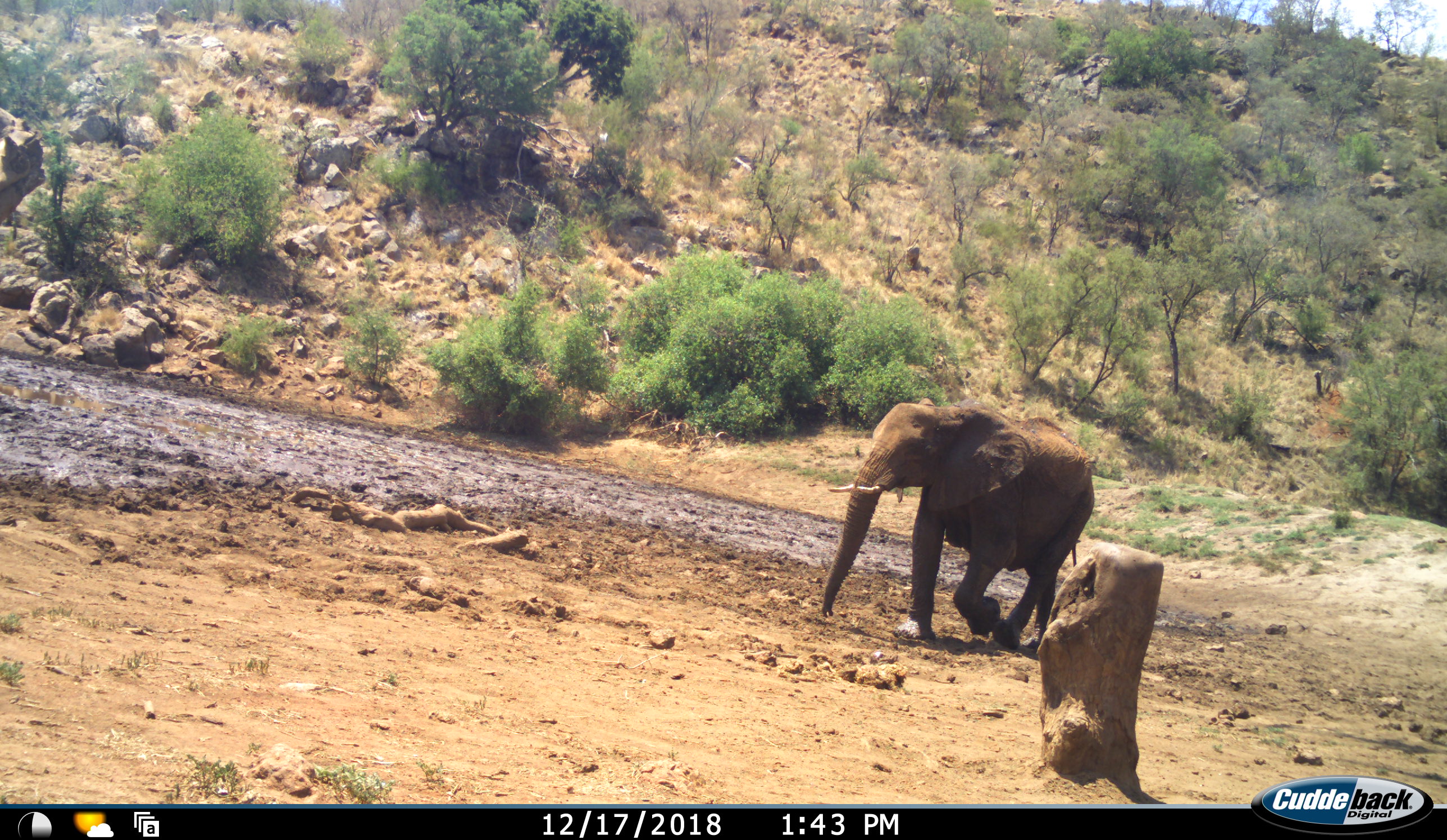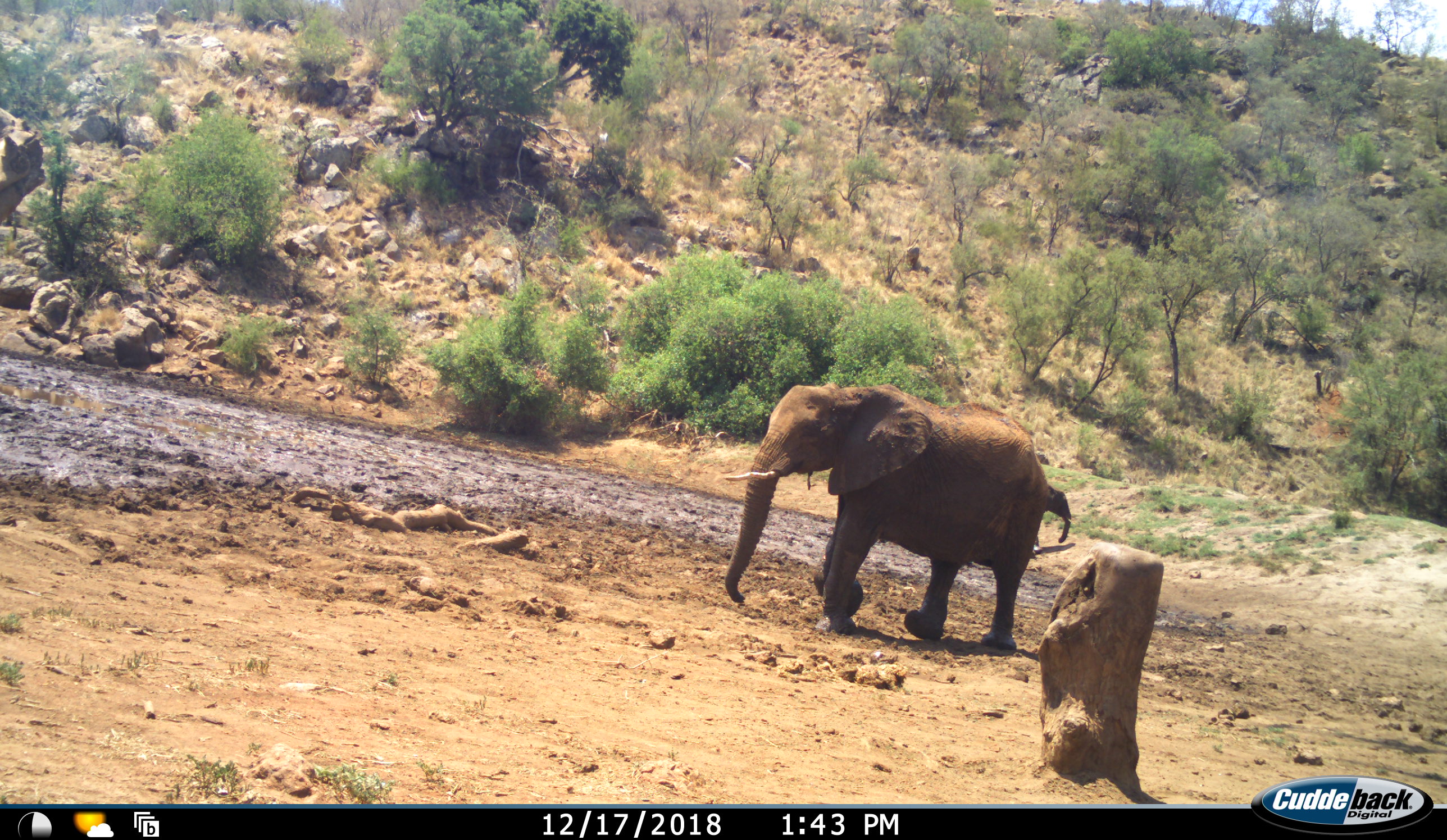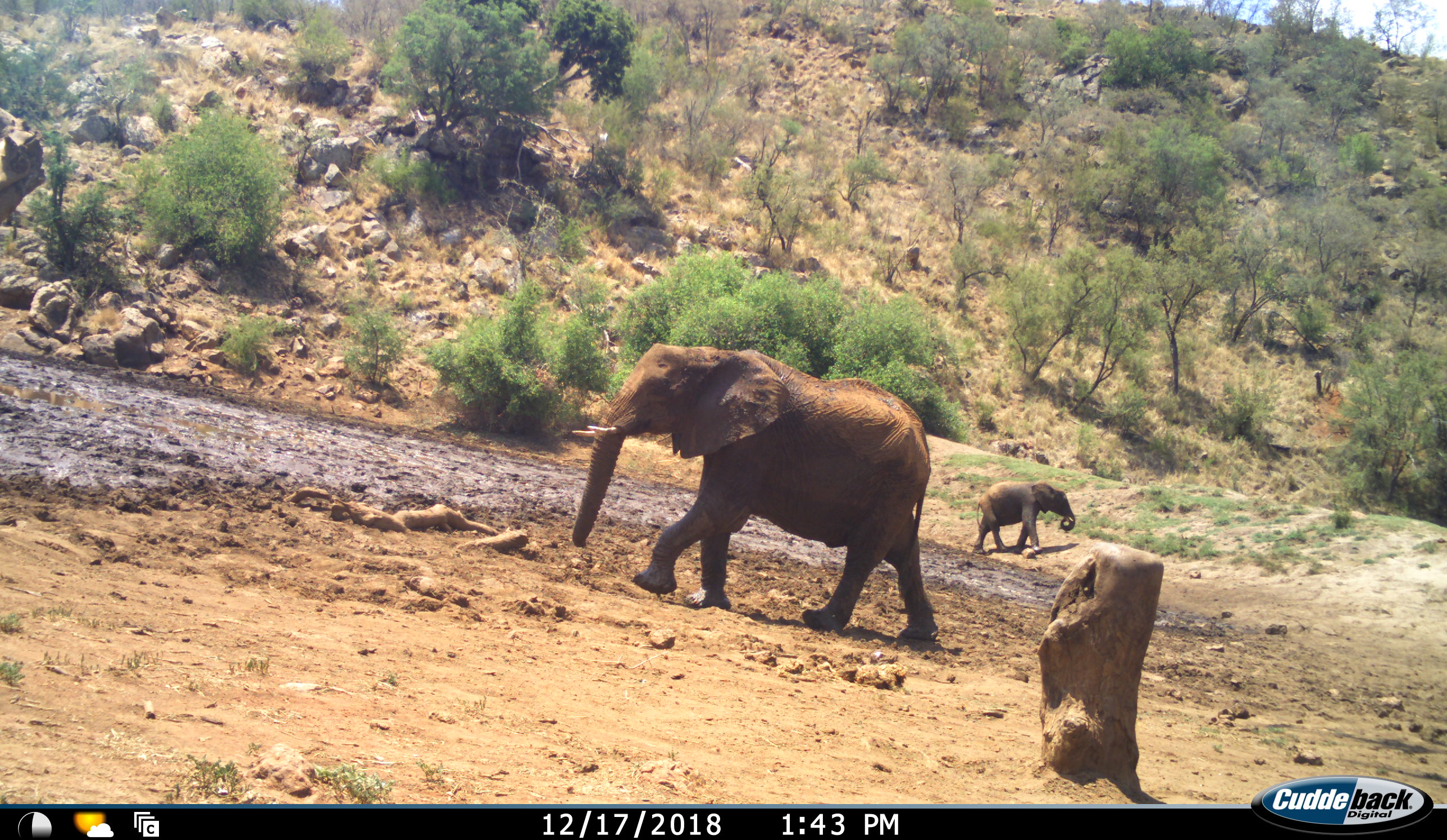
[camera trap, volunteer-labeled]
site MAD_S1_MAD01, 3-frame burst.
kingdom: Animalia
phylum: Chordata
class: Mammalia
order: Proboscidea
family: Elephantidae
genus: Loxodonta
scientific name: Loxodonta africana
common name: african bush elephant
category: elephant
Elephant (african bush elephant) (Loxodonta africana), count 2. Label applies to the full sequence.